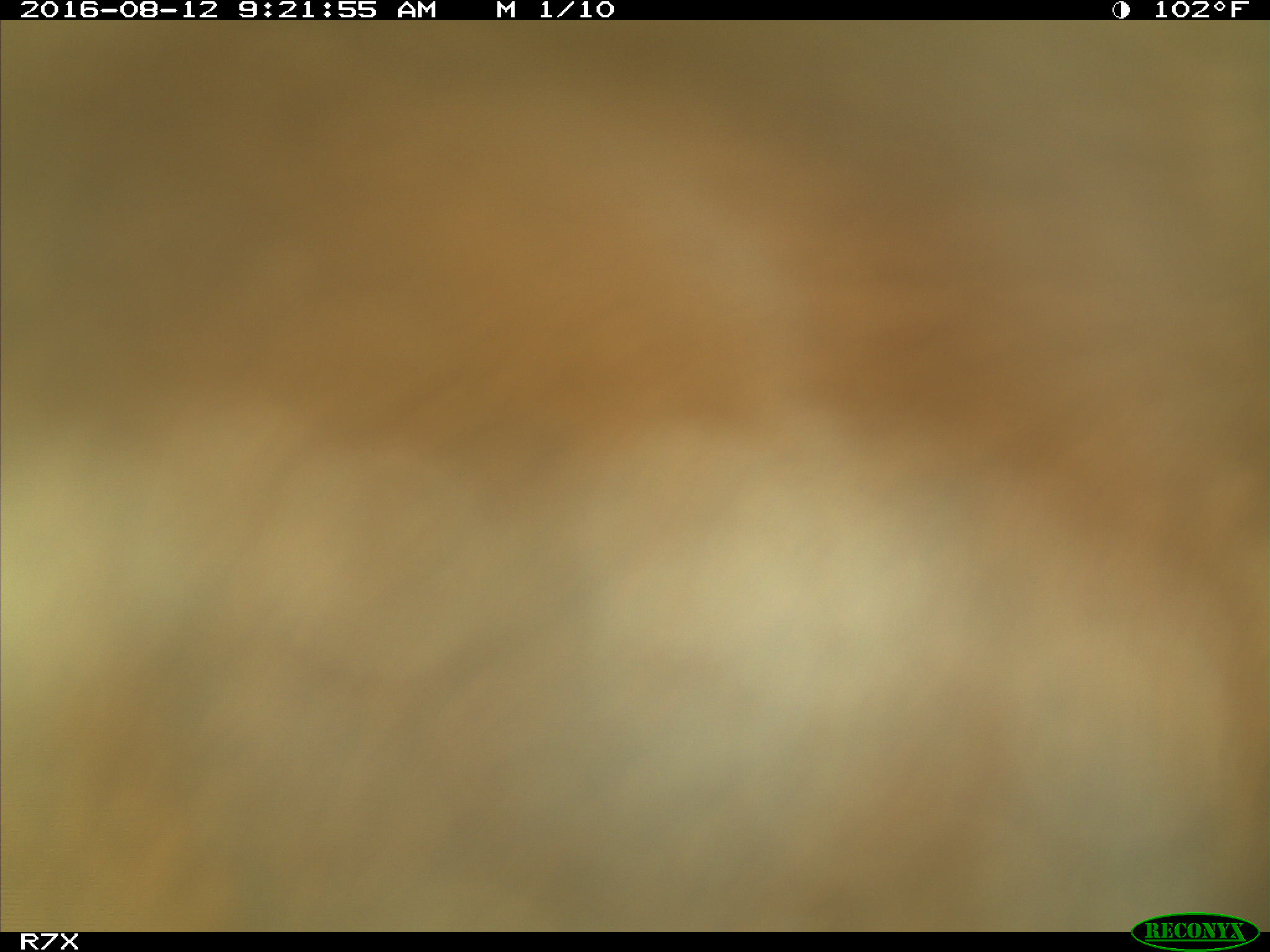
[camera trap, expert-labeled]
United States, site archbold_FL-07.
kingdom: Animalia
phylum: Chordata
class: Mammalia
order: Artiodactyla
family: Bovidae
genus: Bos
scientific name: Bos taurus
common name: domestic cow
Bos taurus (domestic cow).